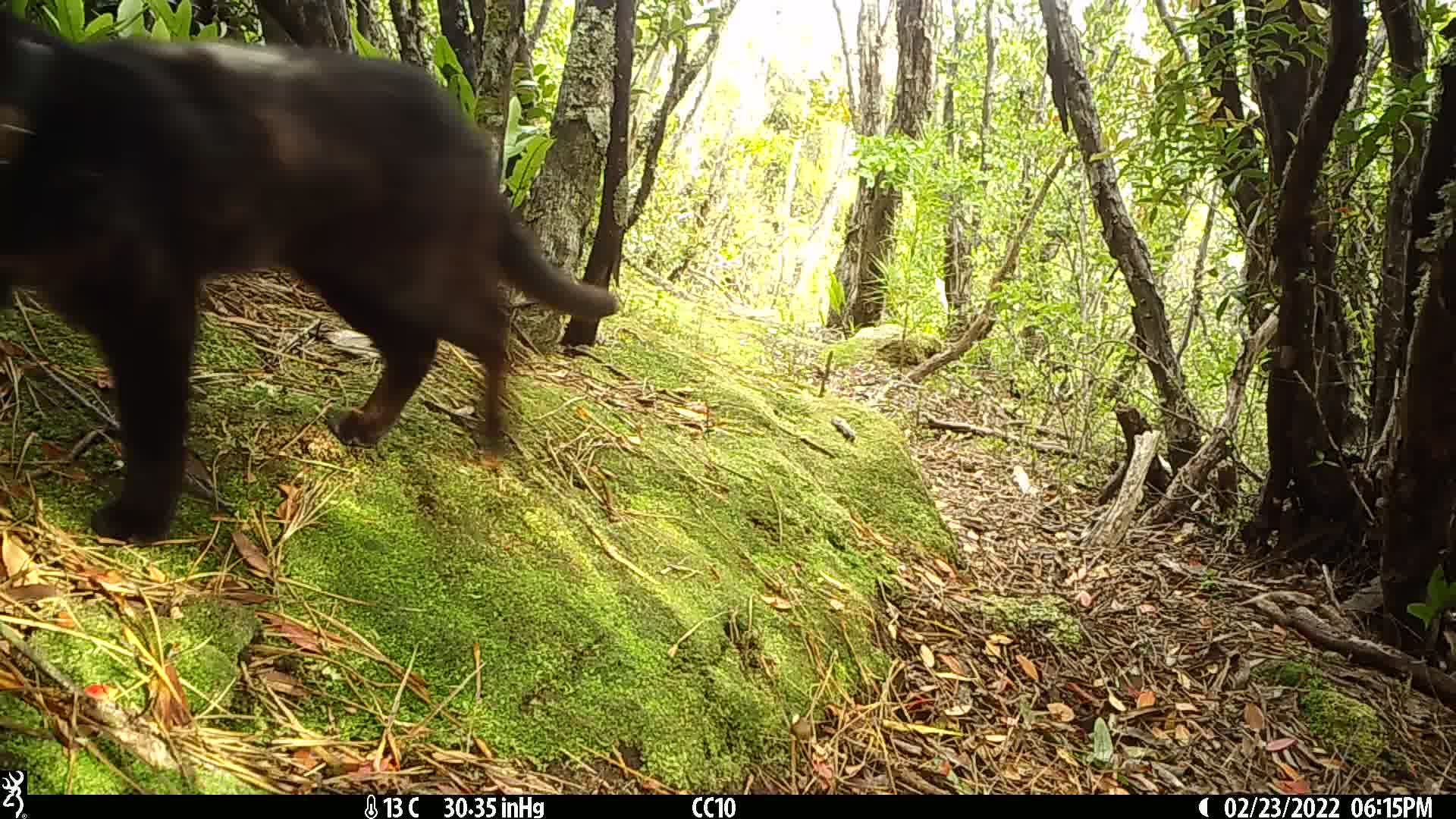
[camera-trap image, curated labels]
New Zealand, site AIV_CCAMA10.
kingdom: Animalia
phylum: Chordata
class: Mammalia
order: Carnivora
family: Felidae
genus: Felis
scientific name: Felis catus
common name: domestic cat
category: cat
Cat (domestic cat) (Felis catus).